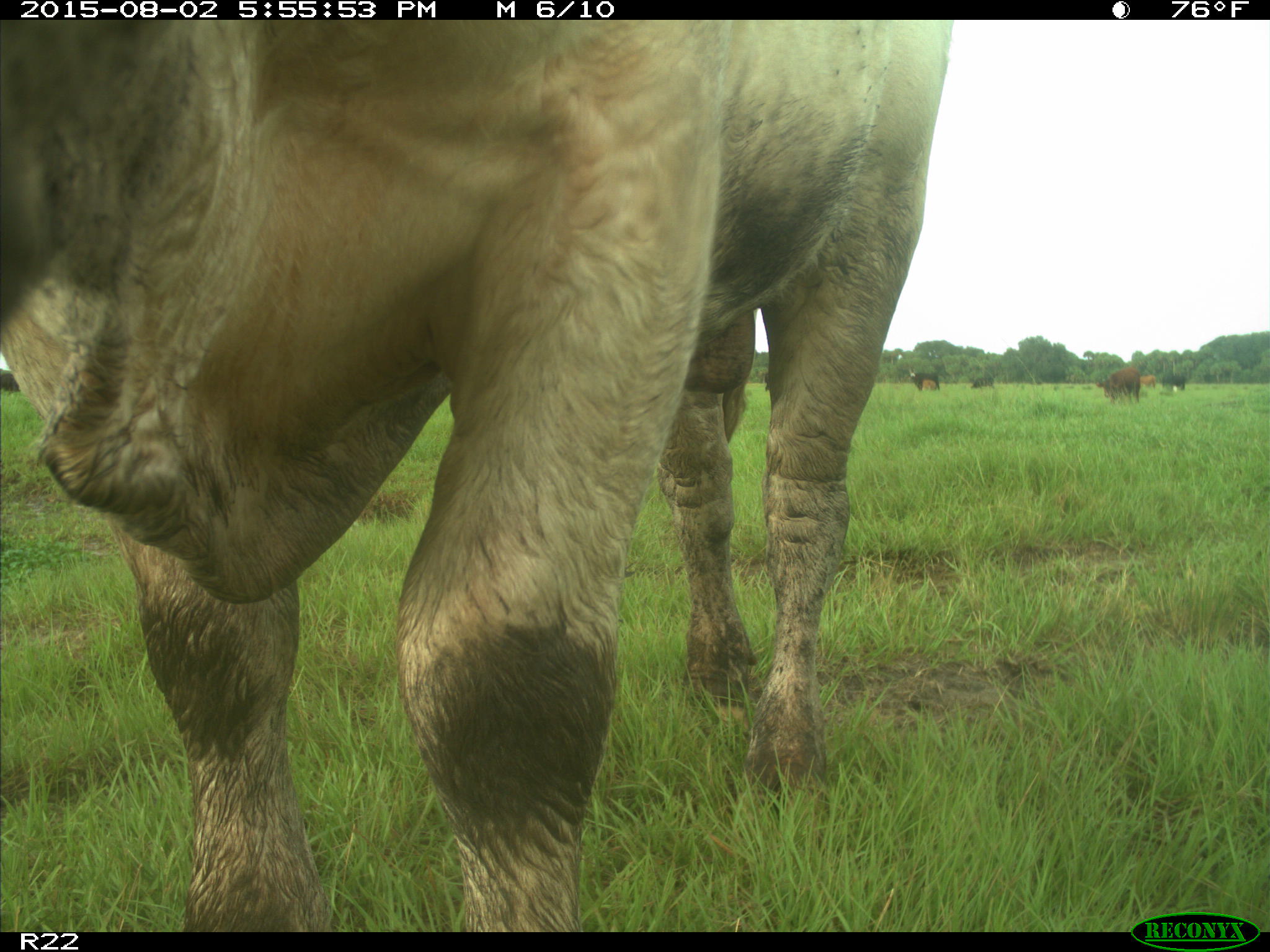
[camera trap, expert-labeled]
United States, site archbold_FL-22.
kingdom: Animalia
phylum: Chordata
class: Mammalia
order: Artiodactyla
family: Bovidae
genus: Bos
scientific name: Bos taurus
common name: domestic cow